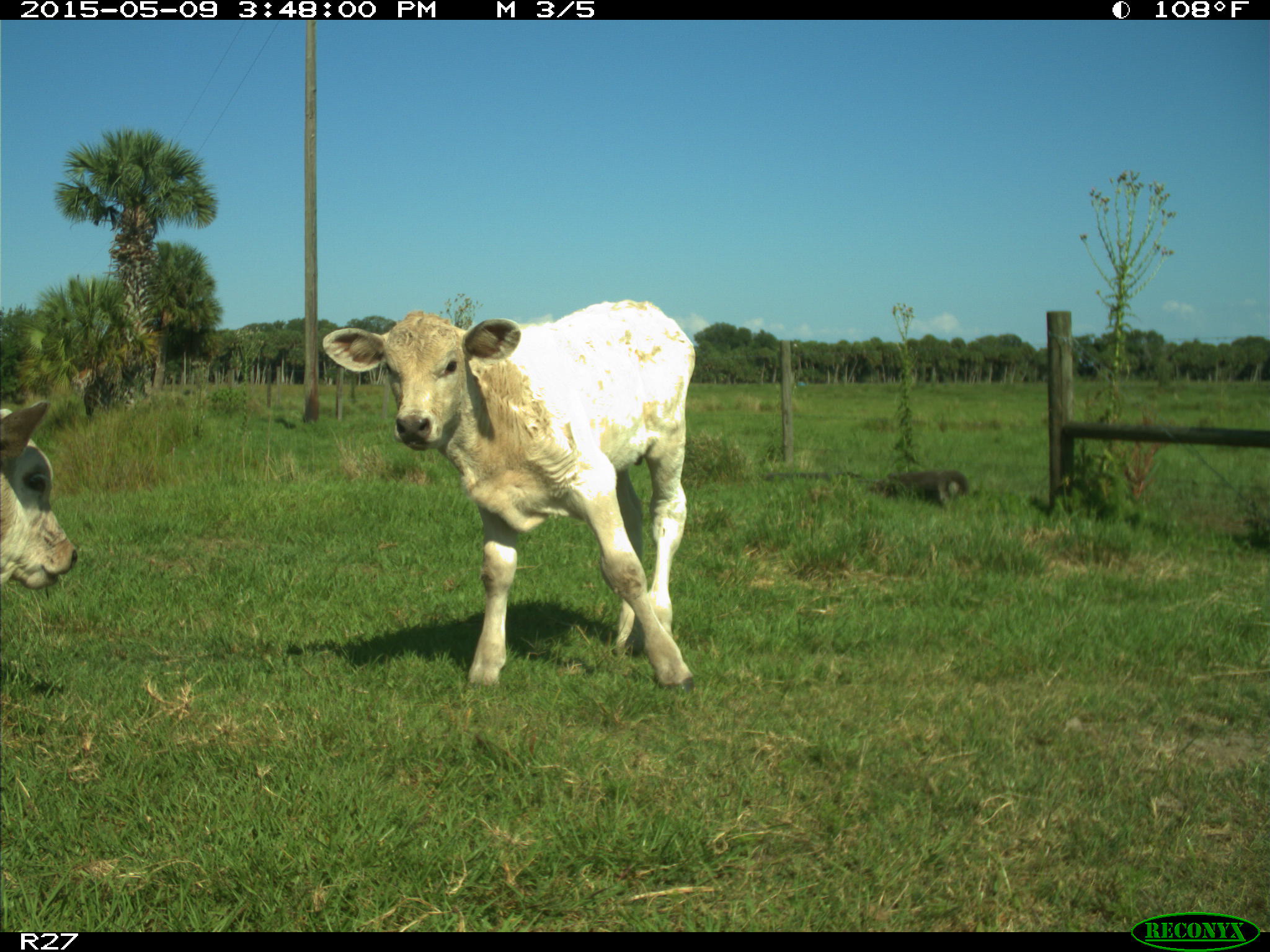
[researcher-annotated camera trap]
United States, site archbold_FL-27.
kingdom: Animalia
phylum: Chordata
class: Mammalia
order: Artiodactyla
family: Bovidae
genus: Bos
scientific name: Bos taurus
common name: domestic cow